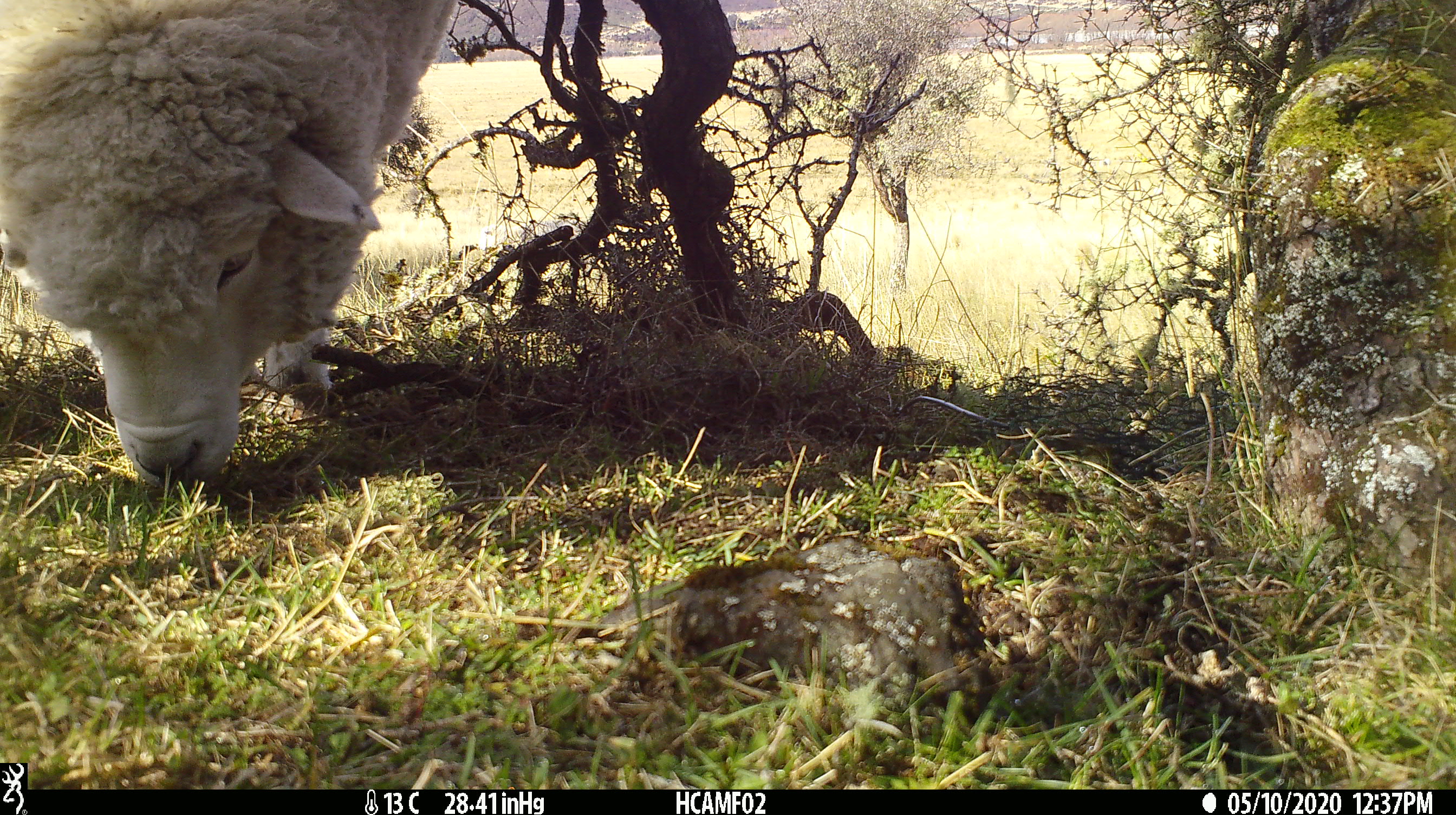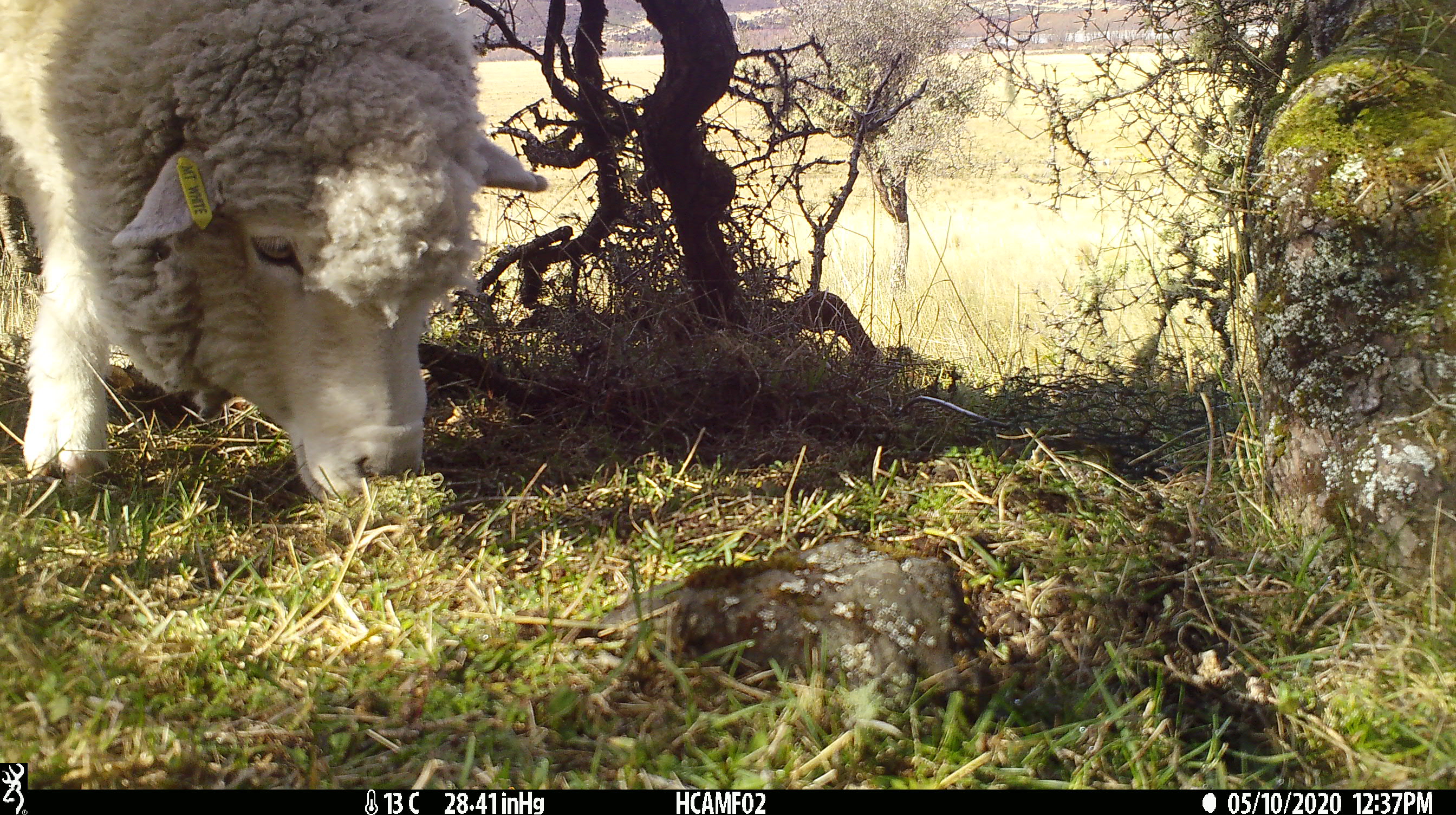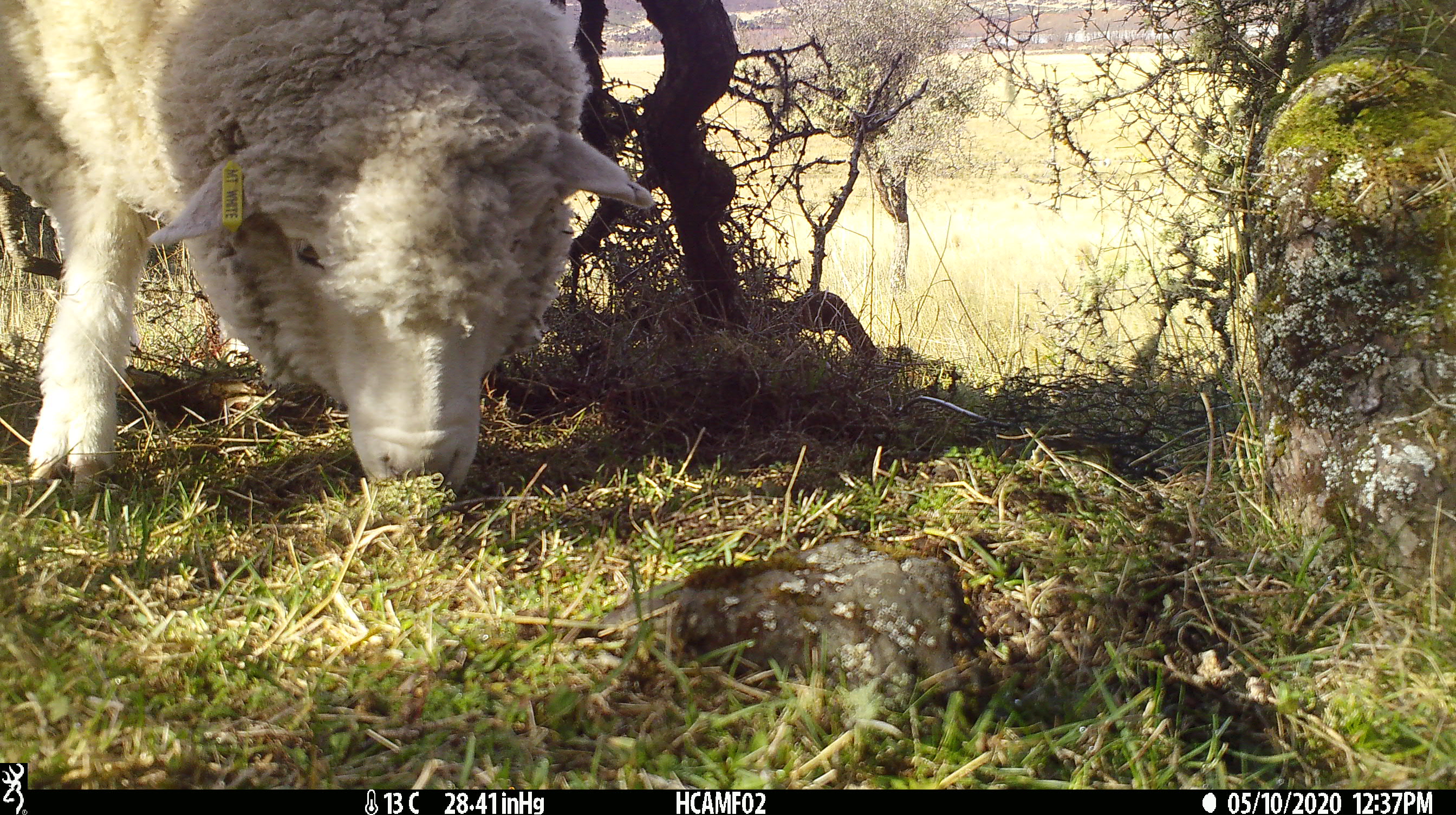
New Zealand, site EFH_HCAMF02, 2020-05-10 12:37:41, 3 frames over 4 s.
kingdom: Animalia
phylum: Chordata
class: Mammalia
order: Artiodactyla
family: Bovidae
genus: Ovis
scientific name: Ovis aries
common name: domestic sheep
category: sheep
Sheep (domestic sheep) (Ovis aries).